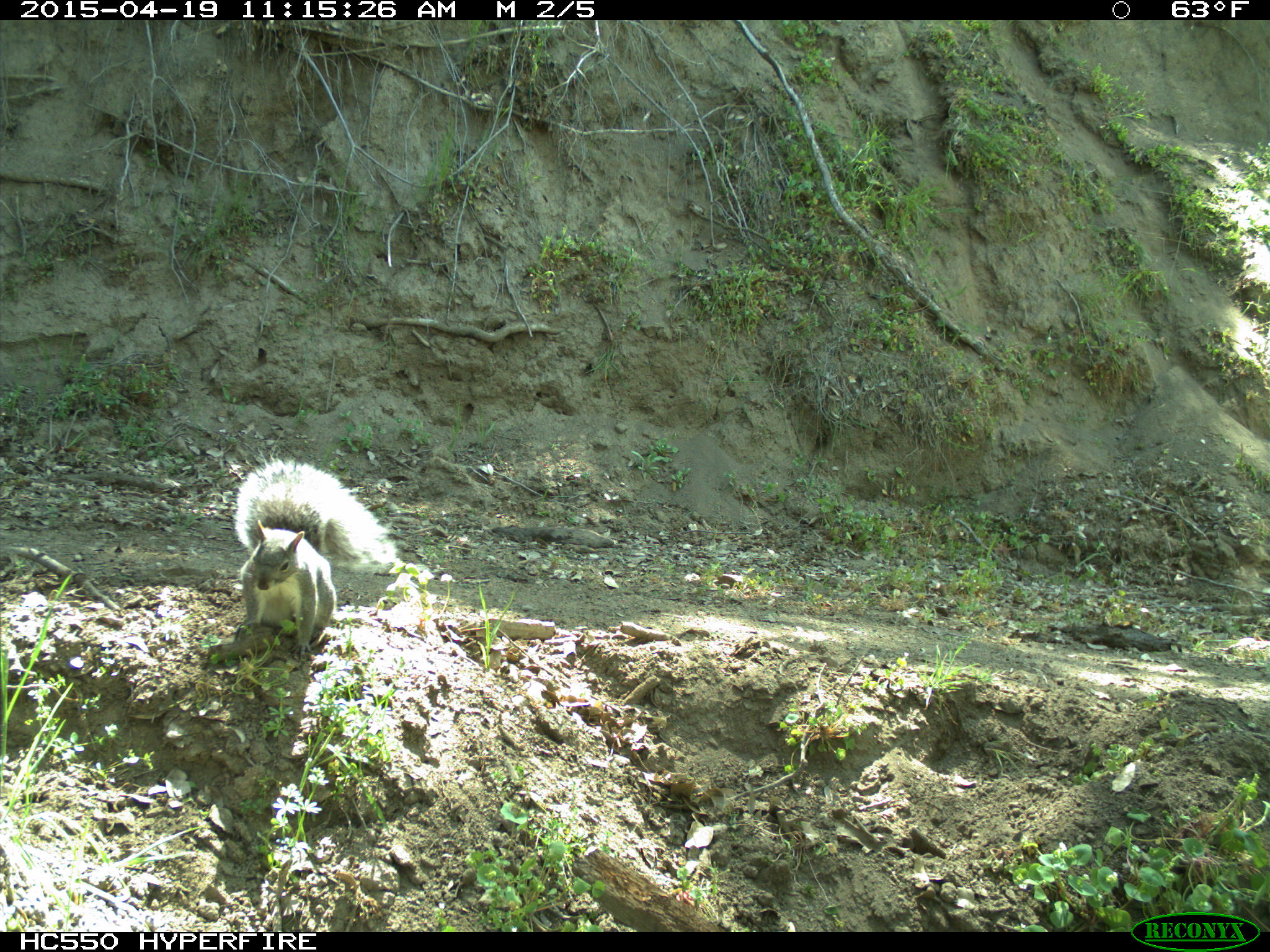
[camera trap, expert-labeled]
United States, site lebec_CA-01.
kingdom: Animalia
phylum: Chordata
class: Mammalia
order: Rodentia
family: Sciuridae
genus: Sciurus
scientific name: Sciurus carolinensis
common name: eastern gray squirrel